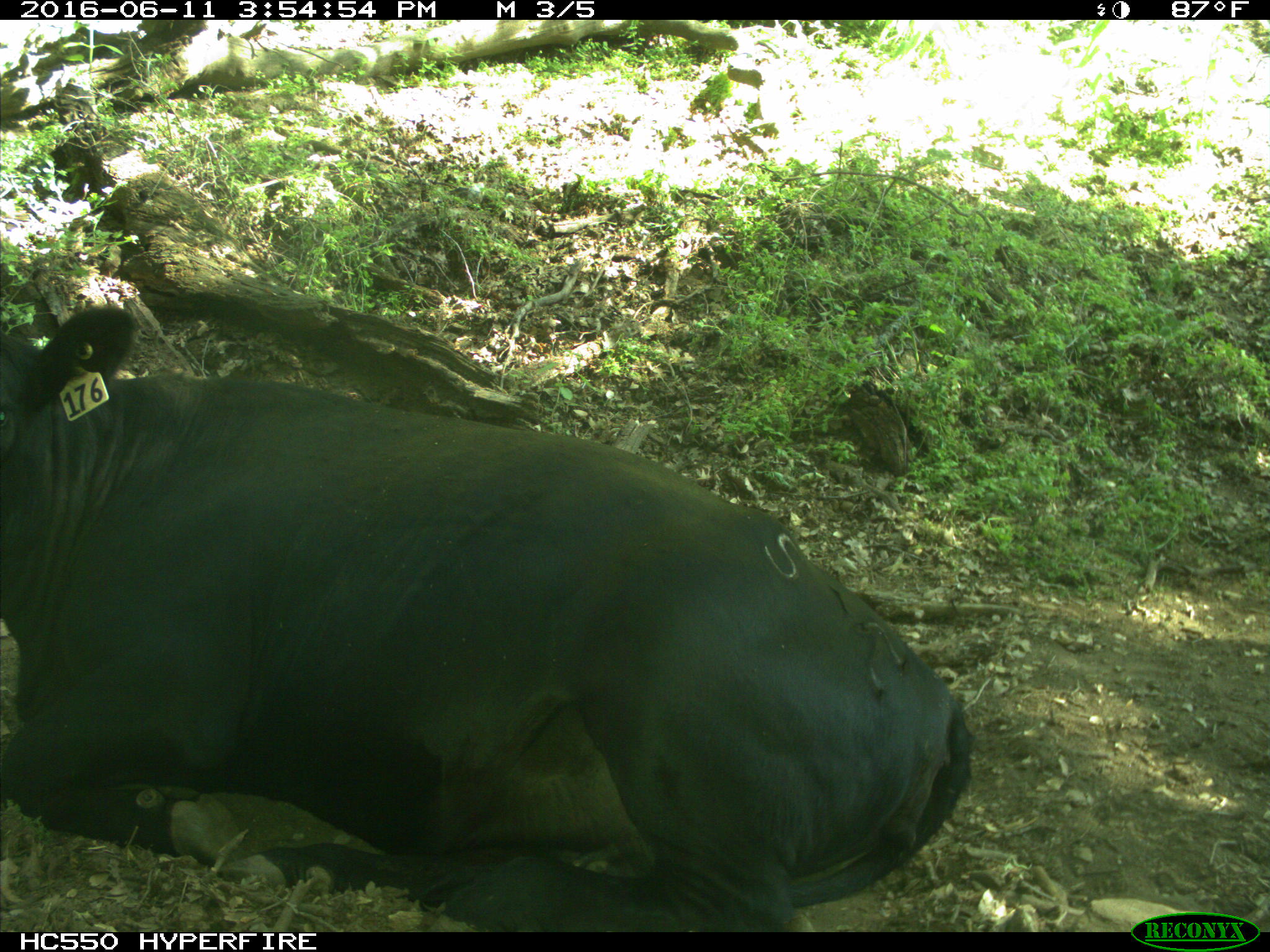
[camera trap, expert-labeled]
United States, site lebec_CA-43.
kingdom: Animalia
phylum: Chordata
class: Mammalia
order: Artiodactyla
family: Bovidae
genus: Bos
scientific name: Bos taurus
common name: domestic cow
Bos taurus (domestic cow).